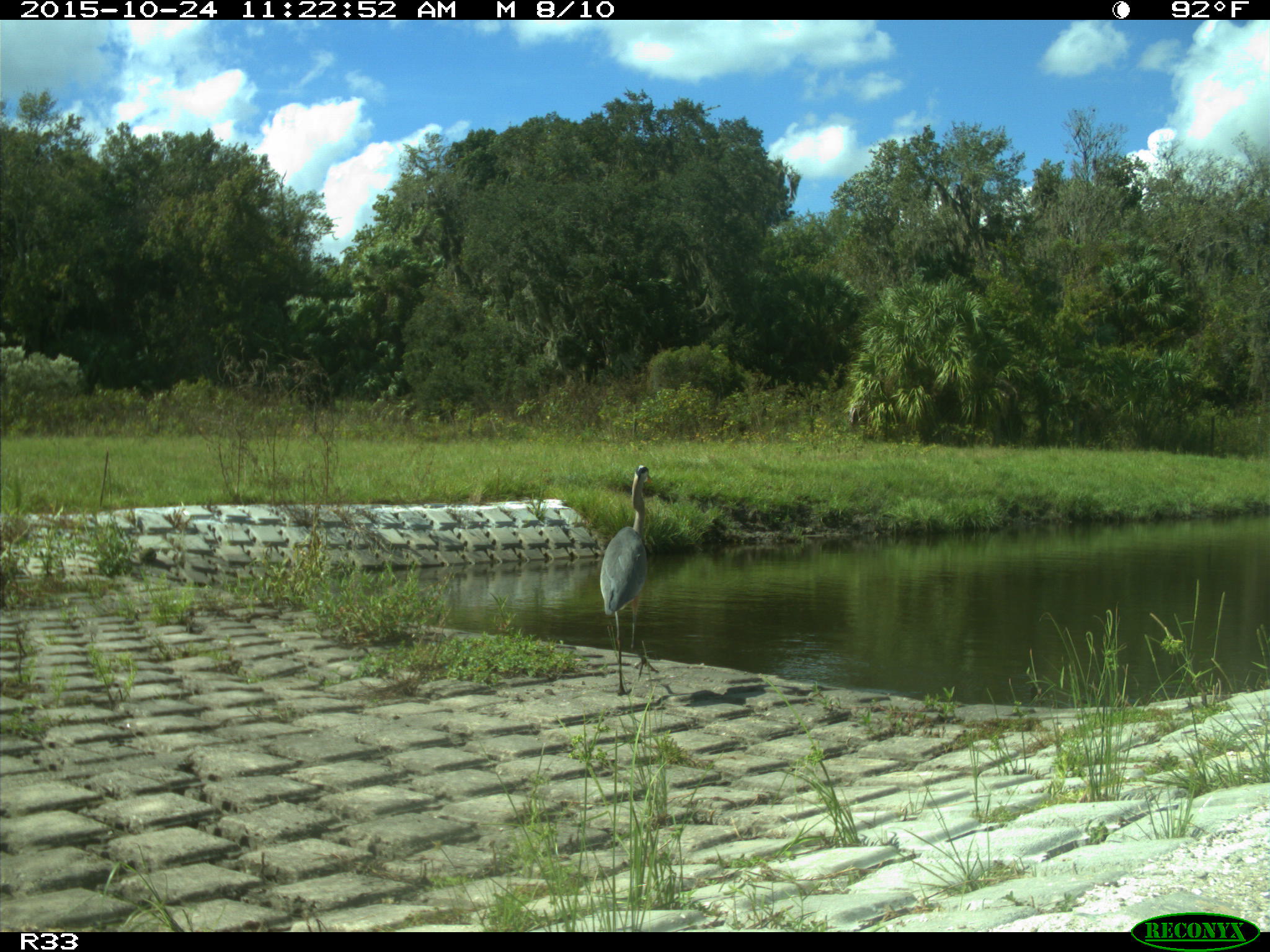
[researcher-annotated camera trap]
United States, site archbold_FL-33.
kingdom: Animalia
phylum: Chordata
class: Aves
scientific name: Aves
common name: birds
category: unidentified bird